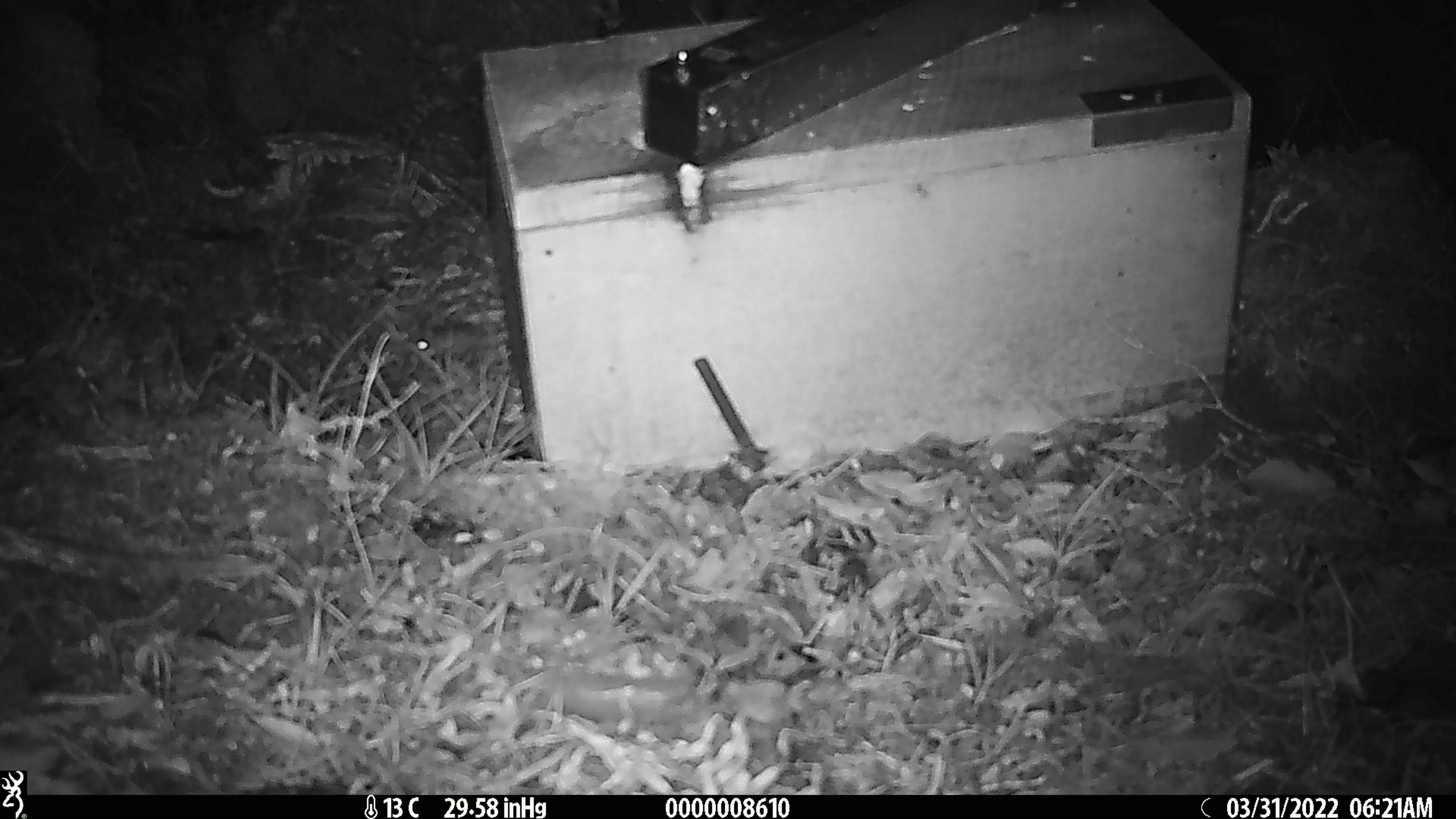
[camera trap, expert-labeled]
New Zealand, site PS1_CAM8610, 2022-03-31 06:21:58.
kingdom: Animalia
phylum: Chordata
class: Mammalia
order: Rodentia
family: Muridae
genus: Mus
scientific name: Mus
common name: mouse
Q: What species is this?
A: Mouse (Mus).